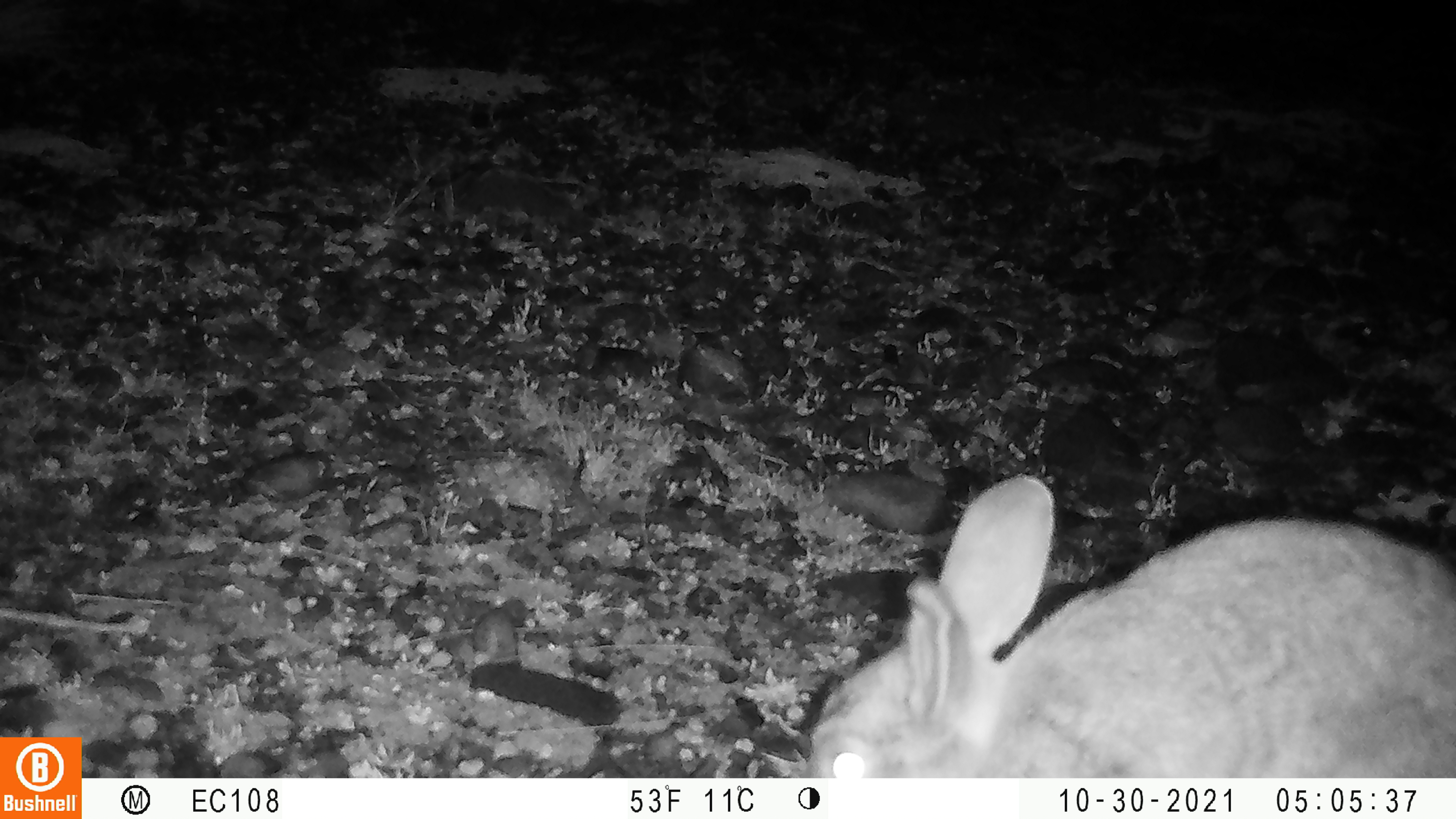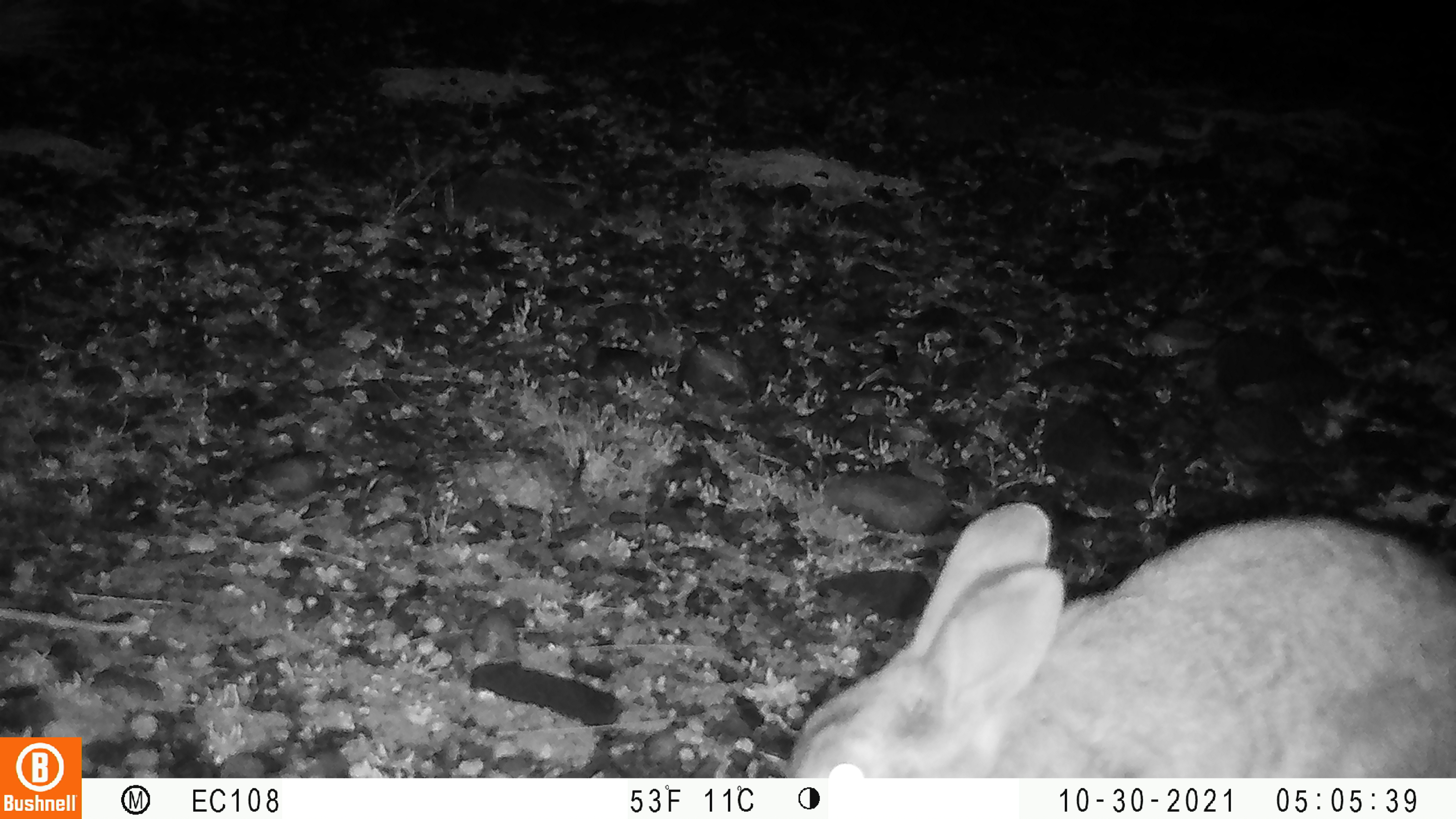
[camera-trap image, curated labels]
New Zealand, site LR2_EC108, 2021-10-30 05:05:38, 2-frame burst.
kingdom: Animalia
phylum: Chordata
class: Mammalia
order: Lagomorpha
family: Leporidae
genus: Oryctolagus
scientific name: Oryctolagus cuniculus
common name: european rabbit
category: rabbit